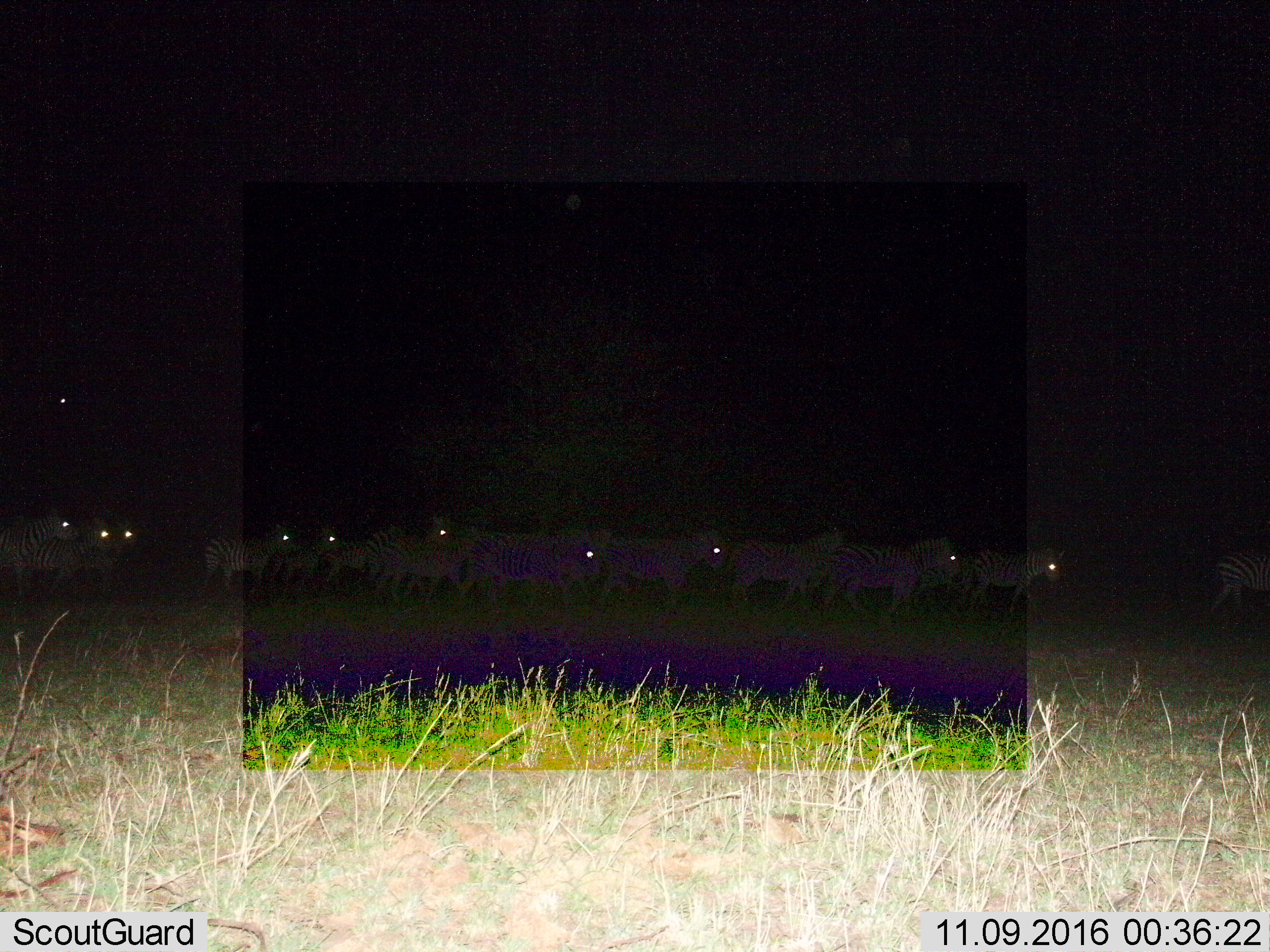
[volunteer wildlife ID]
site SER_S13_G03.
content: unidentified animal